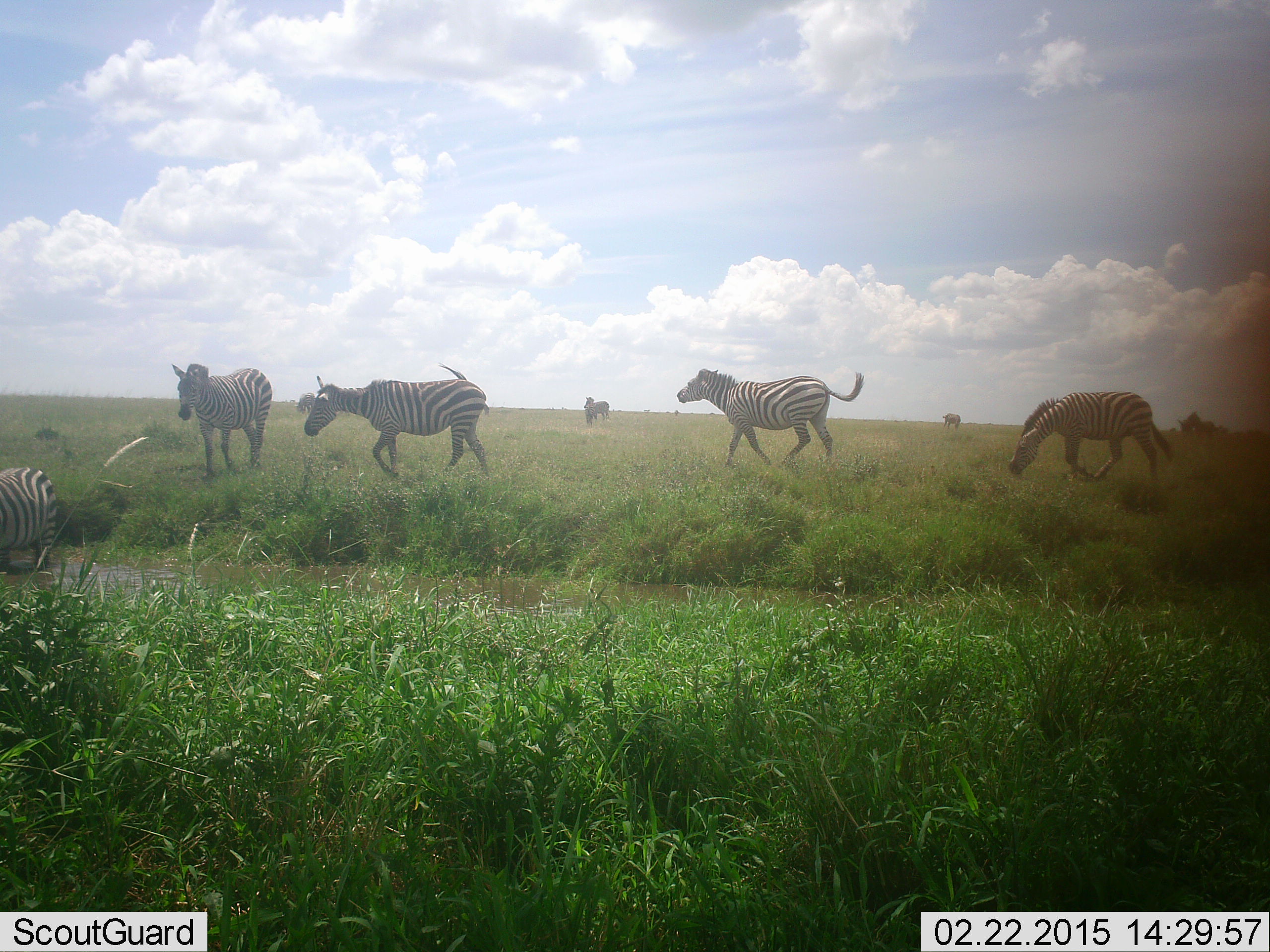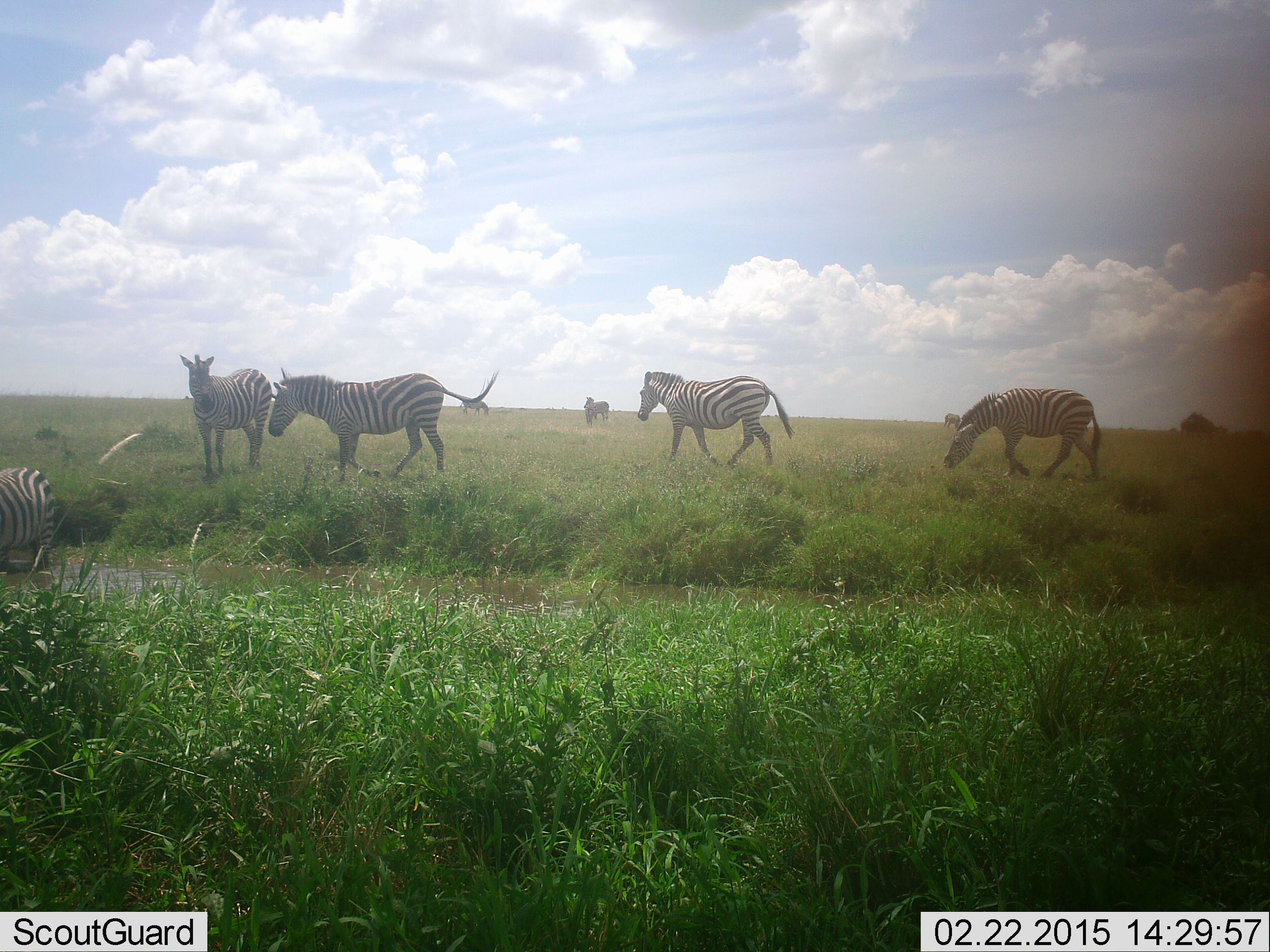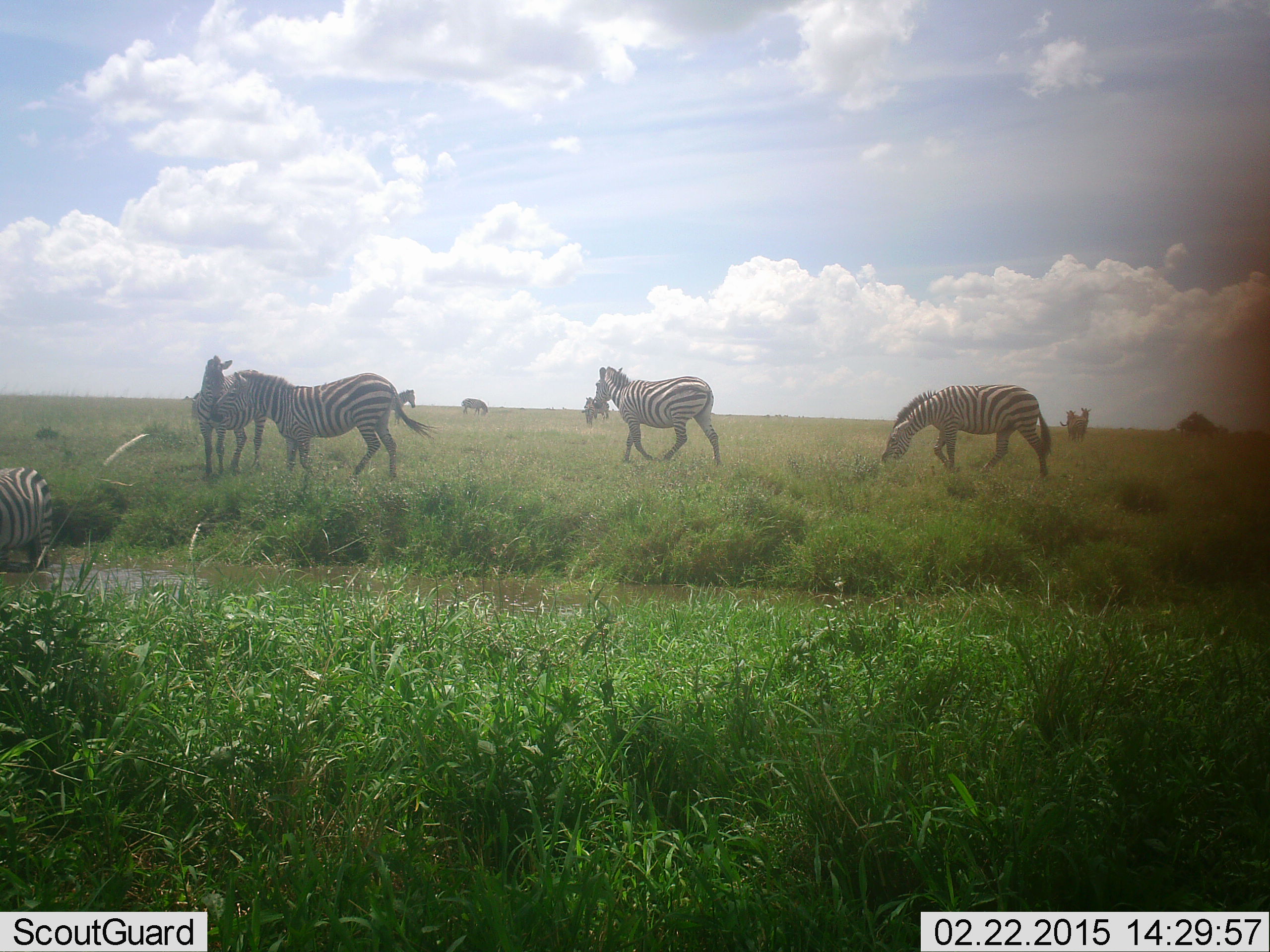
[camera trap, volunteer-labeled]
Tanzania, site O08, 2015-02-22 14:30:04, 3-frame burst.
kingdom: Animalia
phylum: Chordata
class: Mammalia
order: Perissodactyla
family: Equidae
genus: Equus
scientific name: Equus quagga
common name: plains zebra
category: zebra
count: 6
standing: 55%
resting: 9%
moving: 100%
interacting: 0%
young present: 0%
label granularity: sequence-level